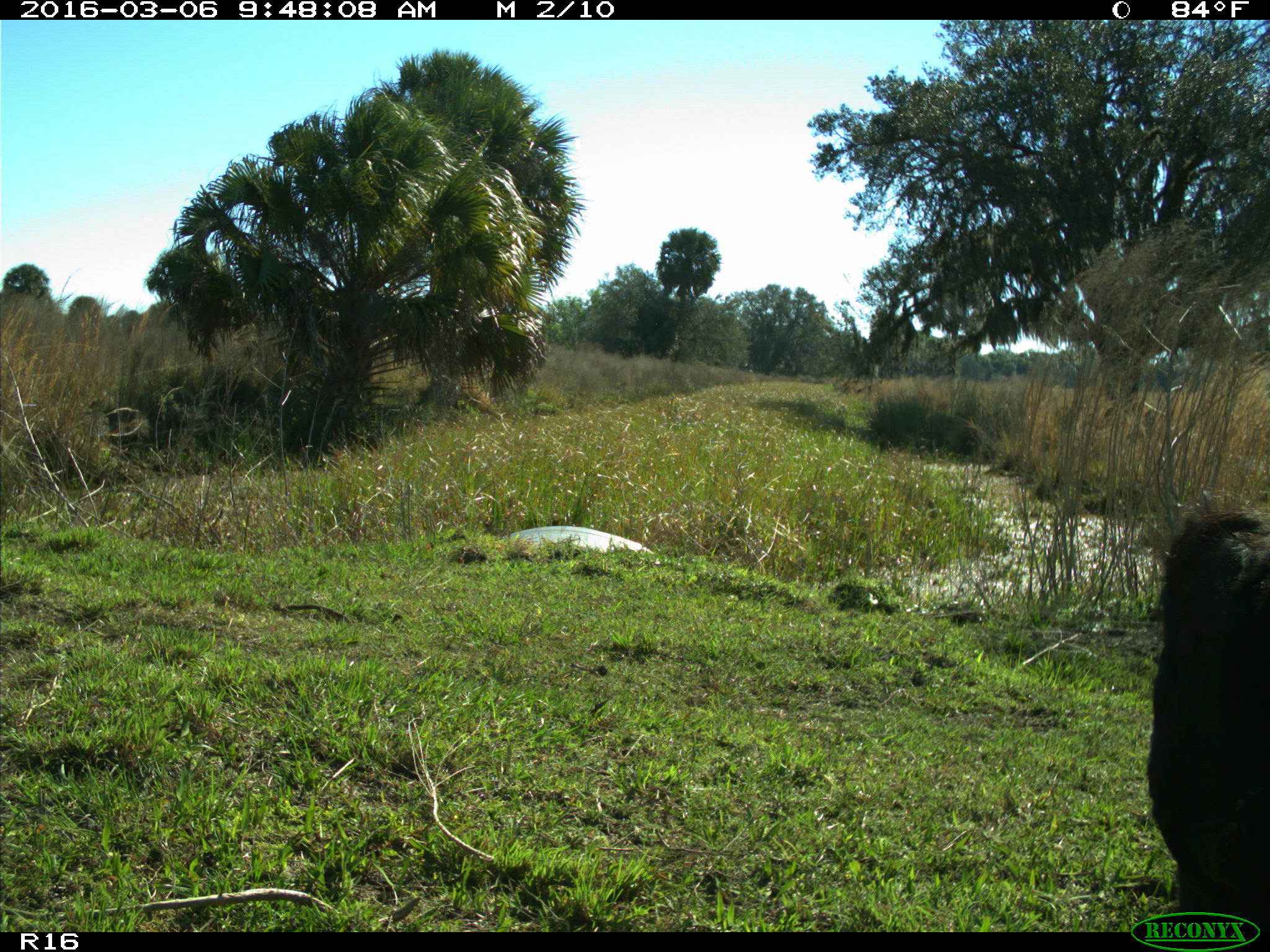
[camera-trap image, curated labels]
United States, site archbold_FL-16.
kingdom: Animalia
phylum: Chordata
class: Mammalia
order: Artiodactyla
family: Bovidae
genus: Bos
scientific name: Bos taurus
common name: domestic cow